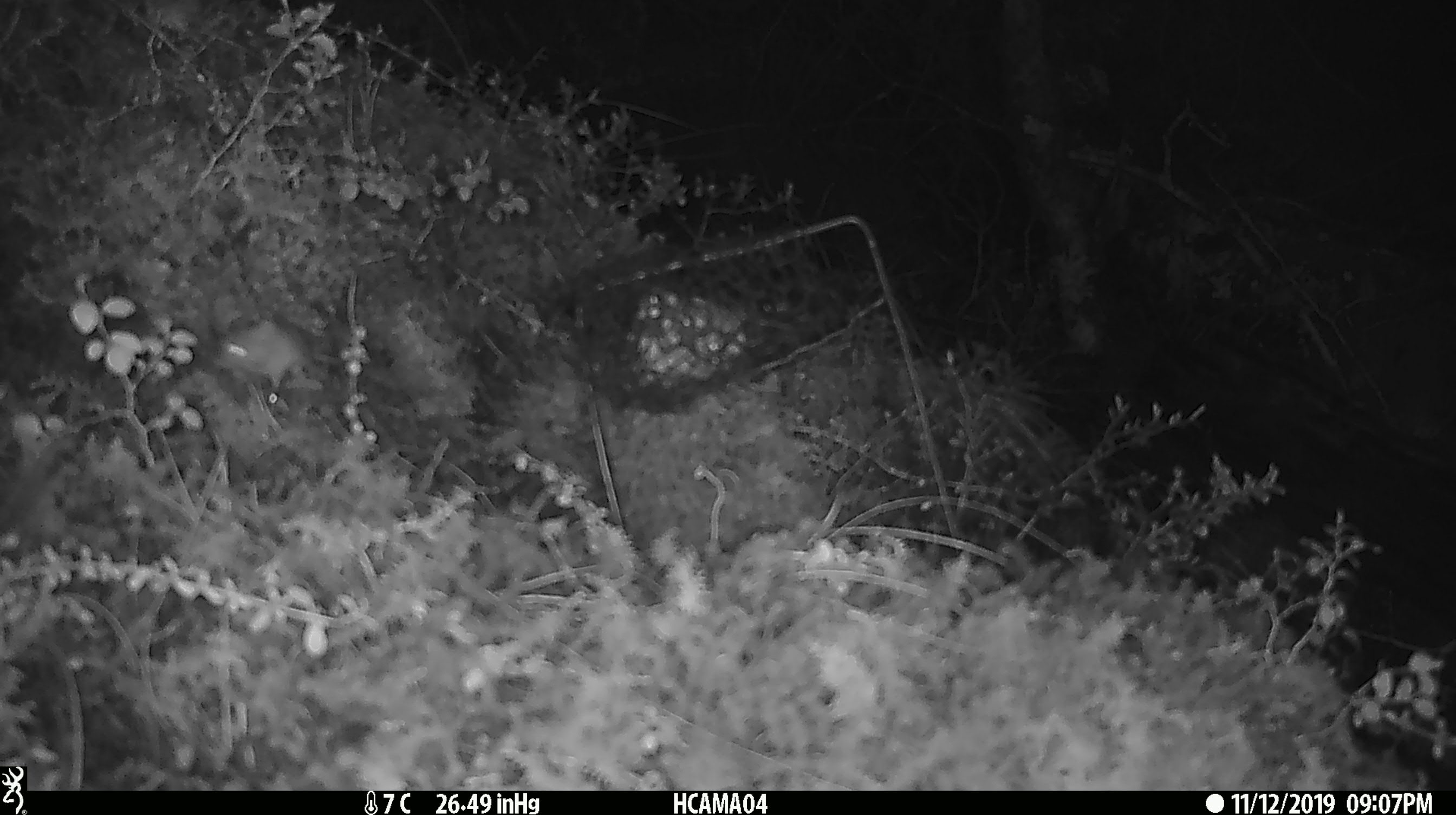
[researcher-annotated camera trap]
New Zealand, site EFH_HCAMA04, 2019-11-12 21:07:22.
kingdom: Animalia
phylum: Chordata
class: Mammalia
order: Rodentia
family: Muridae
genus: Mus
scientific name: Mus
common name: mouse